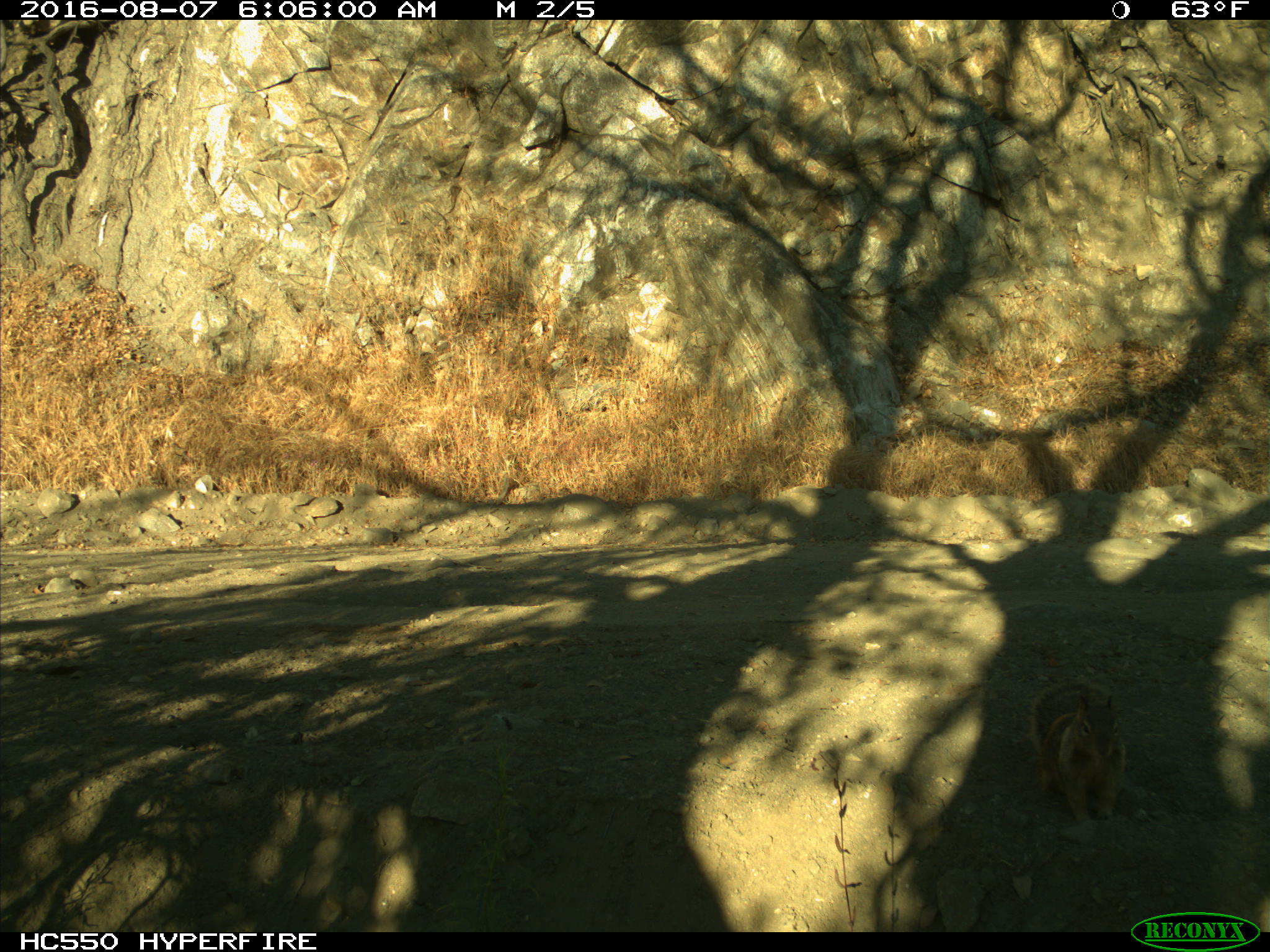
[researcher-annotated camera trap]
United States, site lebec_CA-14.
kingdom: Animalia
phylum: Chordata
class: Mammalia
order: Rodentia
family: Sciuridae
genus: Otospermophilus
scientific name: Otospermophilus beecheyi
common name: california ground squirrel